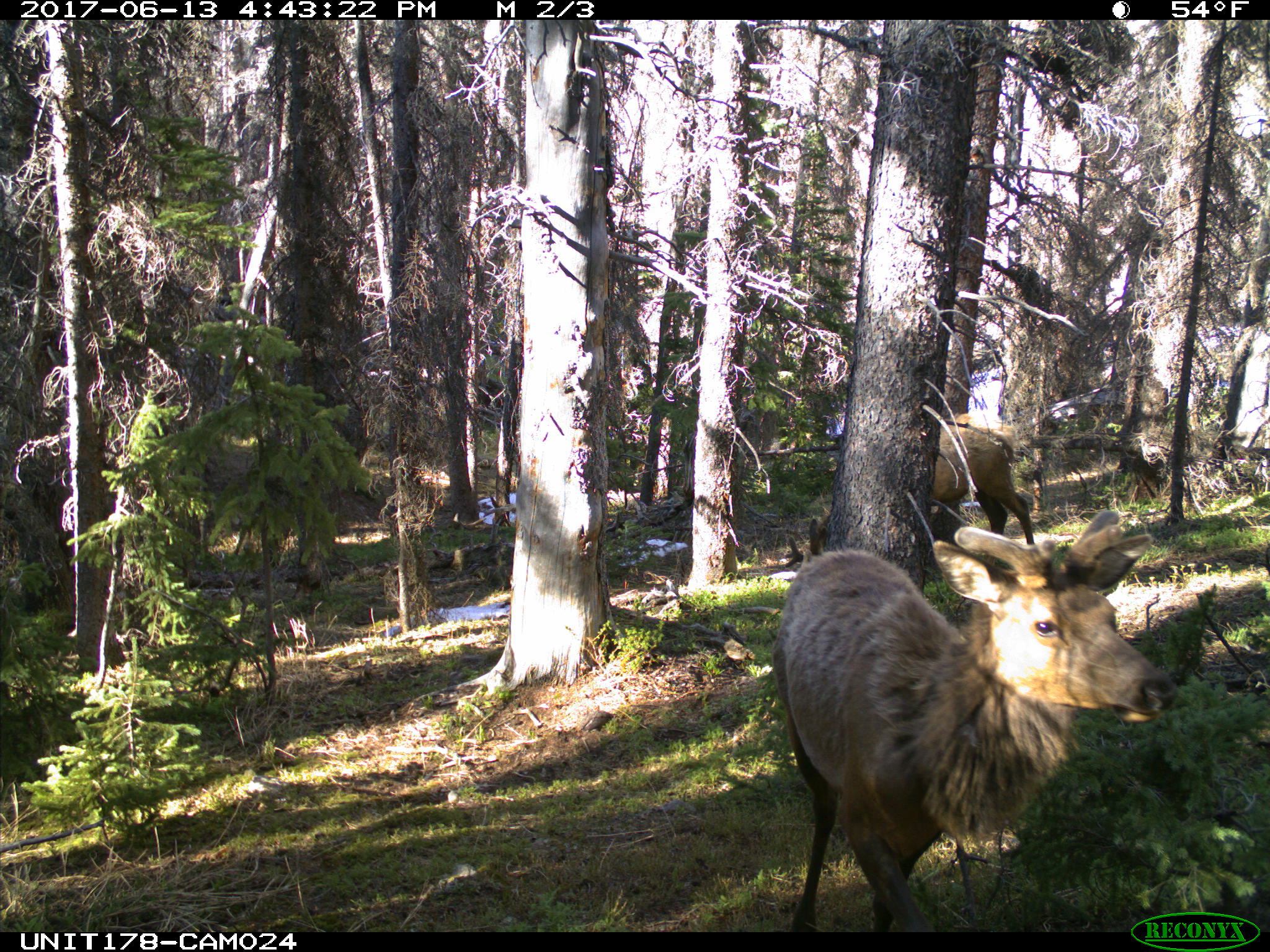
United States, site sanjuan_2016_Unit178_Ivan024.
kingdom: Animalia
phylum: Chordata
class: Mammalia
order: Artiodactyla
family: Cervidae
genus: Cervus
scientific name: Cervus elaphus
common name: red deer